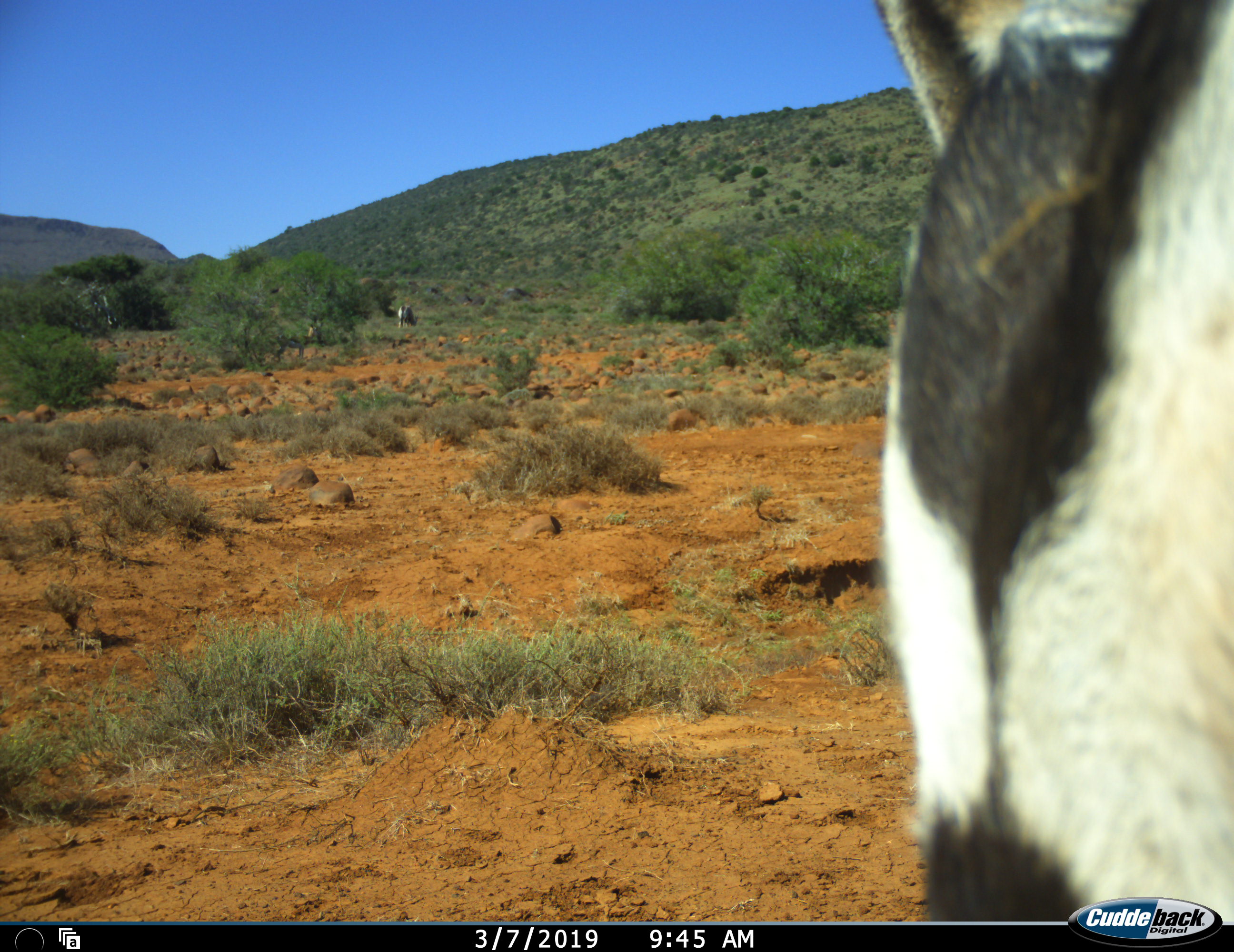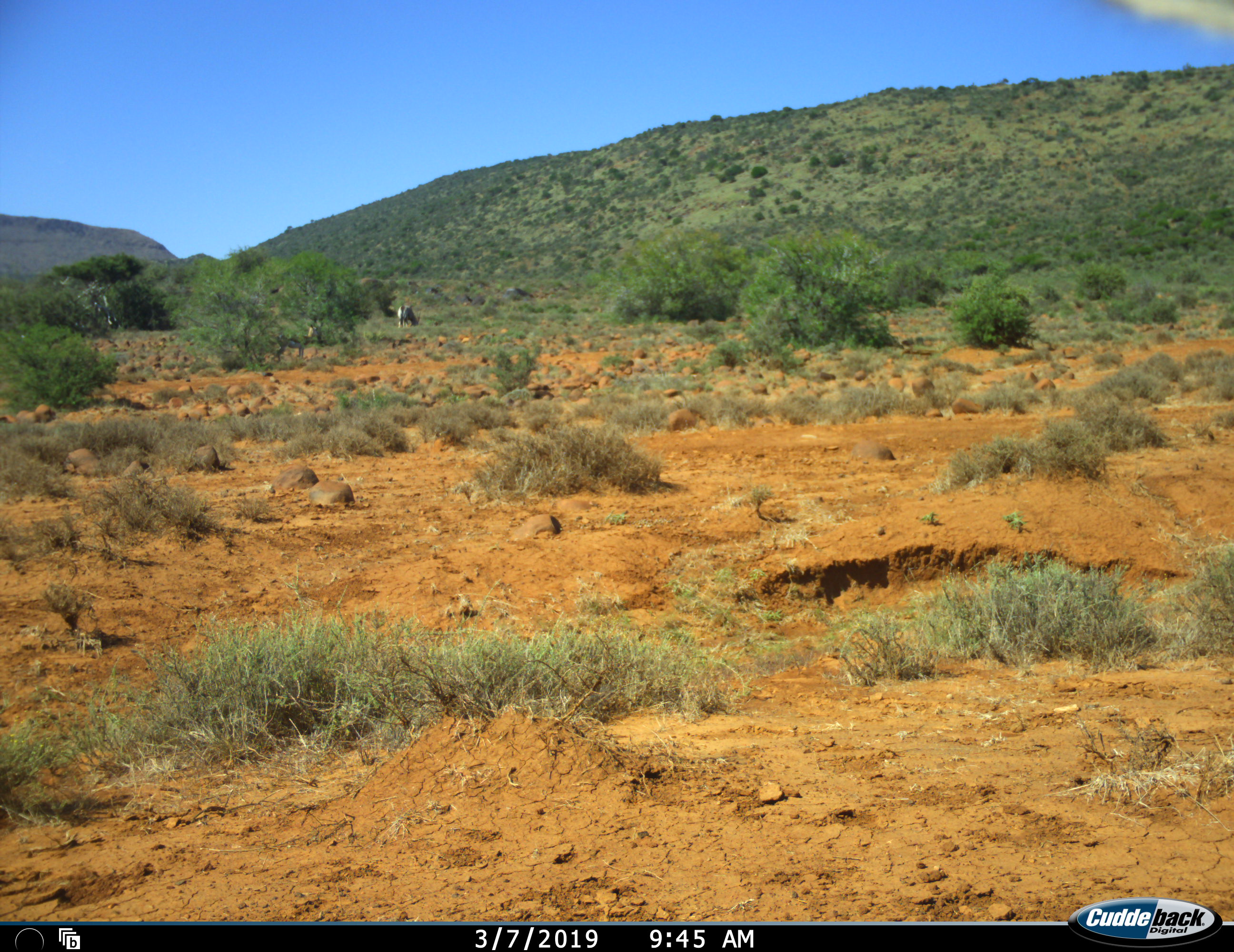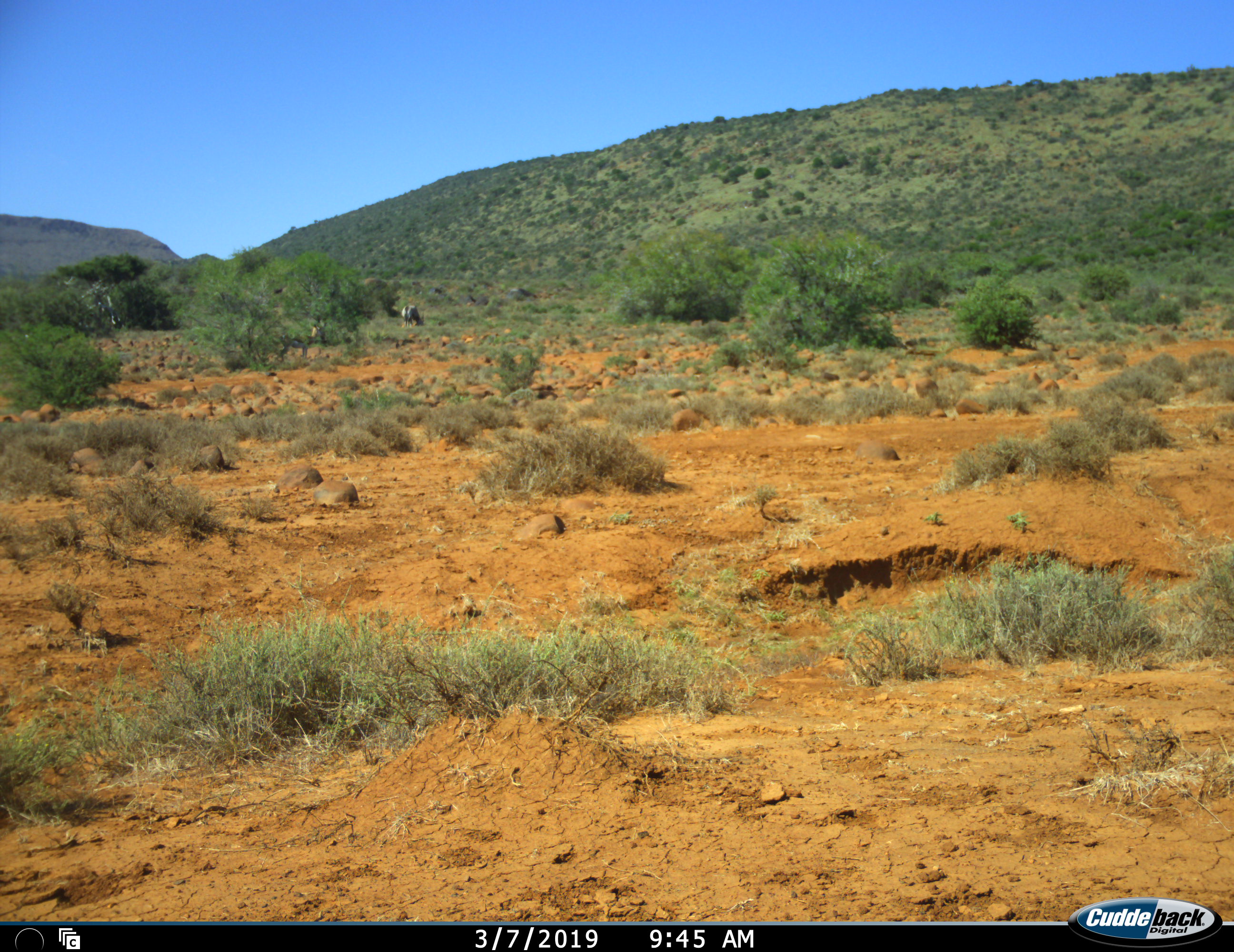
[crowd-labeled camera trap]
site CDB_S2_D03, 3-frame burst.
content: unidentified animal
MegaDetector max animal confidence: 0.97